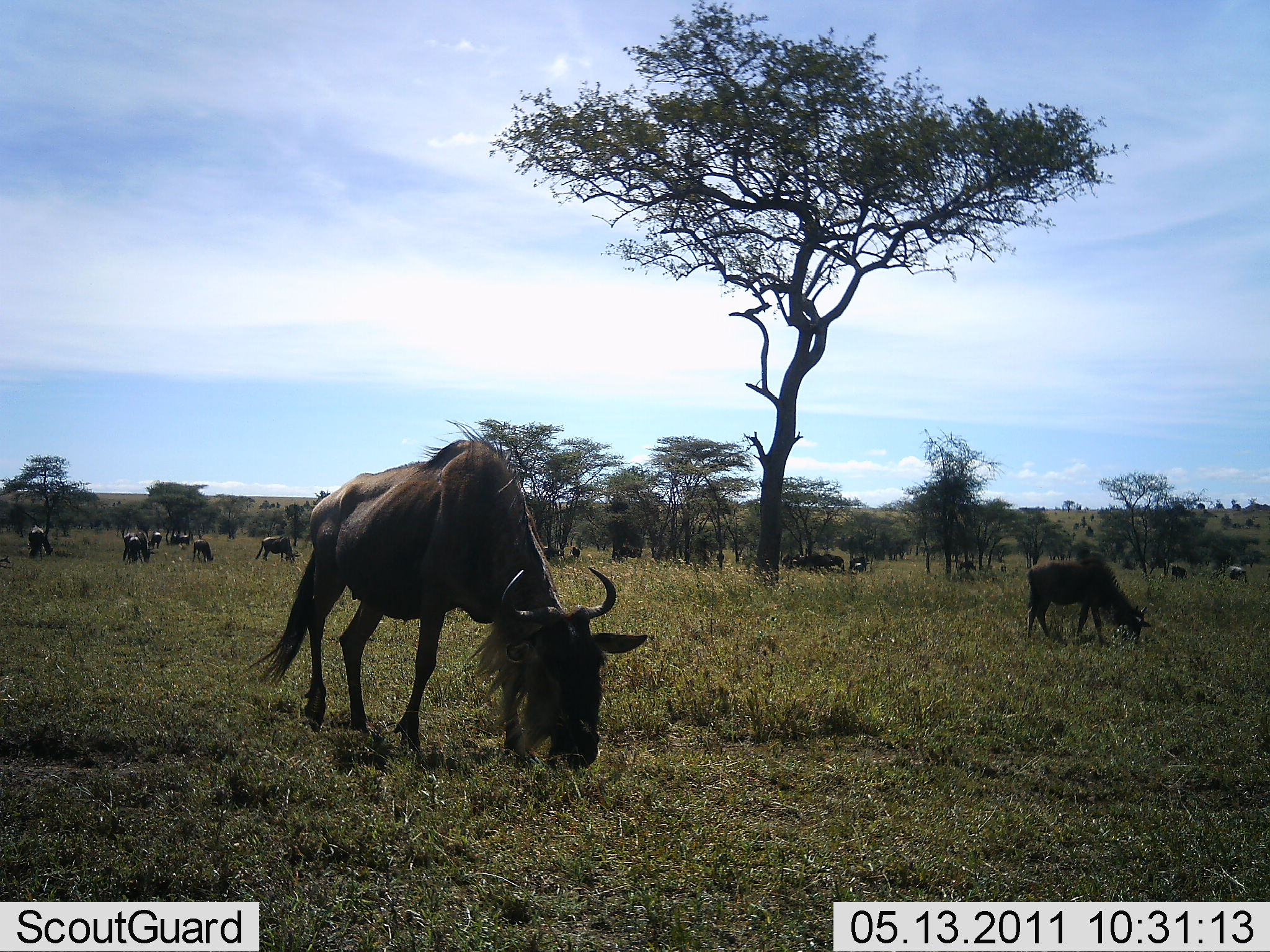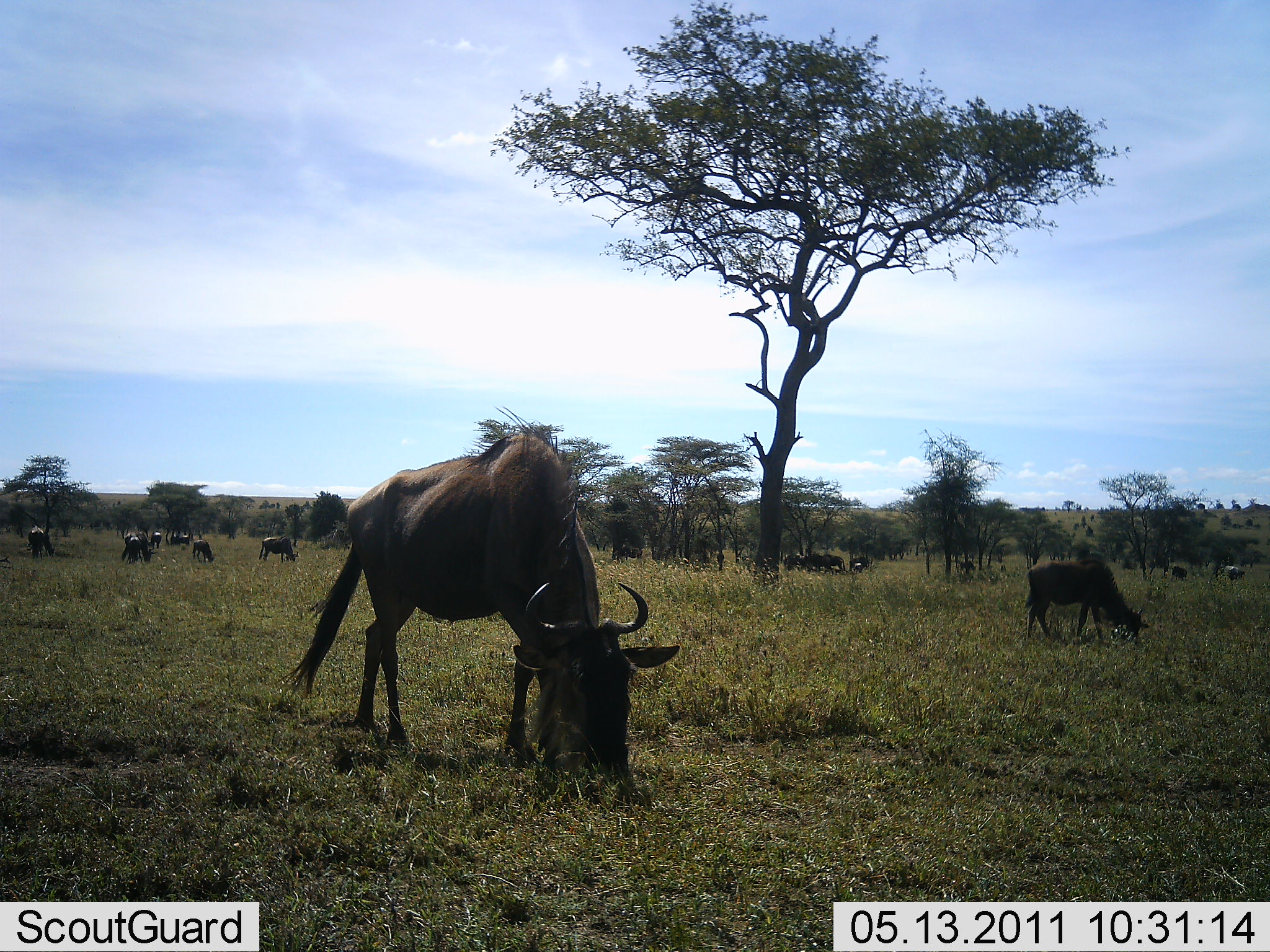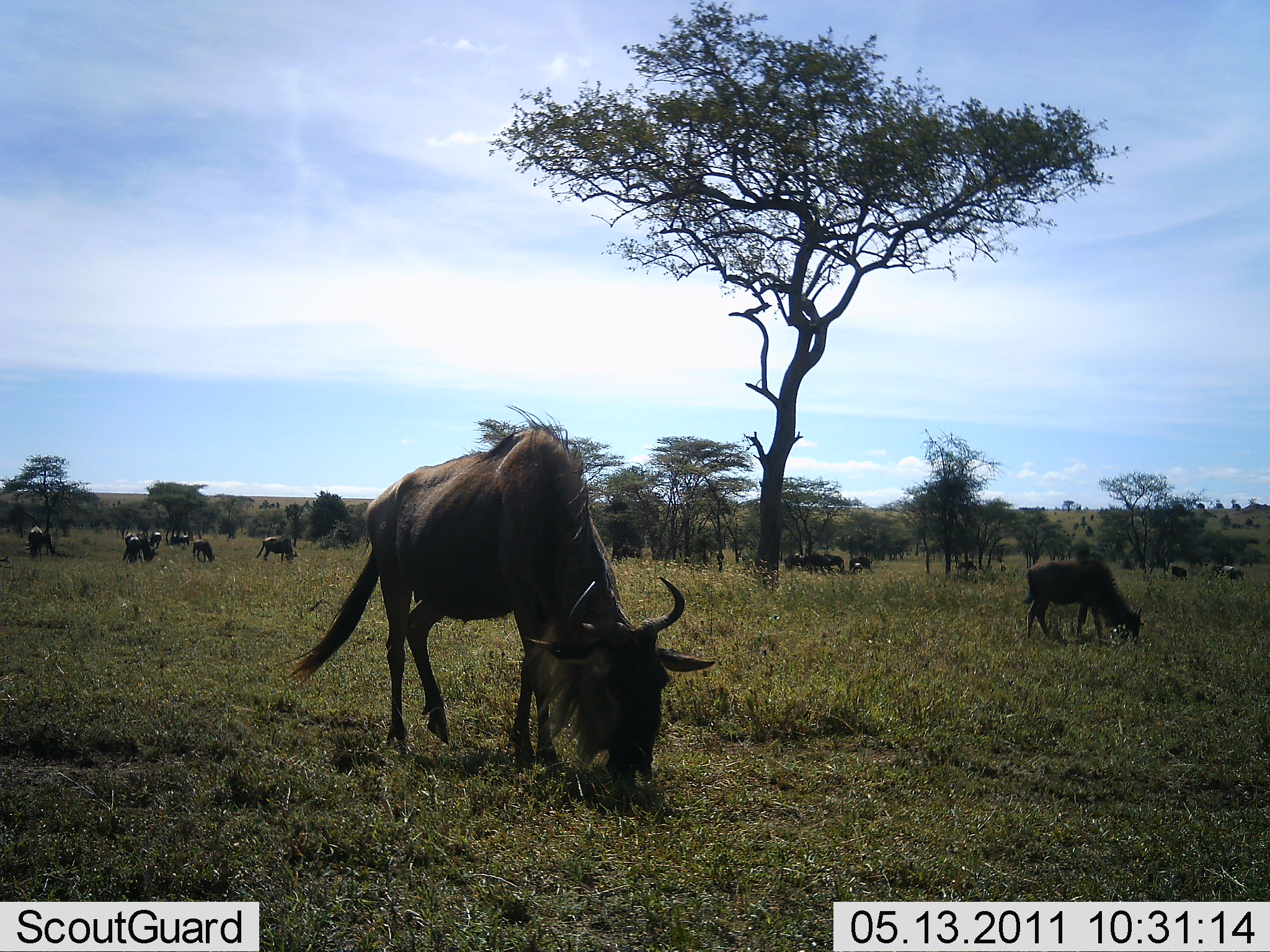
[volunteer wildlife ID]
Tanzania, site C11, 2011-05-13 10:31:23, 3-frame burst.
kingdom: Animalia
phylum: Chordata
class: Mammalia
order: Artiodactyla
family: Bovidae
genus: Connochaetes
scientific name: Connochaetes taurinus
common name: blue wildebeest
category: wildebeest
Wildebeest (blue wildebeest) (Connochaetes taurinus), count 11-50. Behavior (volunteer vote fractions): standing 31%, resting 0%, moving 15%, interacting 0%. Young present (vote fraction): 0%. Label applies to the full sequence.